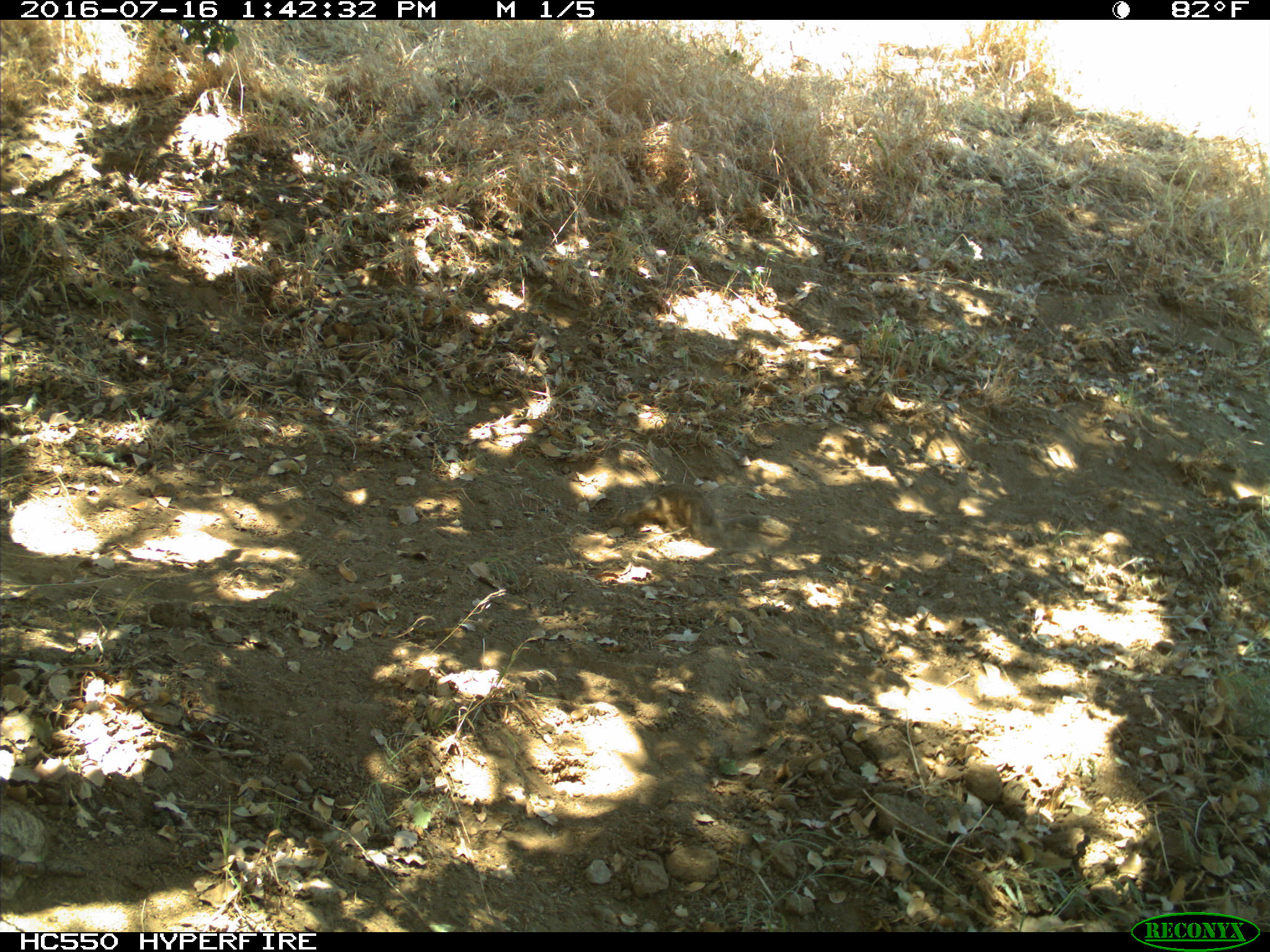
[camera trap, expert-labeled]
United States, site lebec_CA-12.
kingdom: Animalia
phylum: Chordata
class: Mammalia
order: Rodentia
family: Sciuridae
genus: Otospermophilus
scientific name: Otospermophilus beecheyi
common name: california ground squirrel